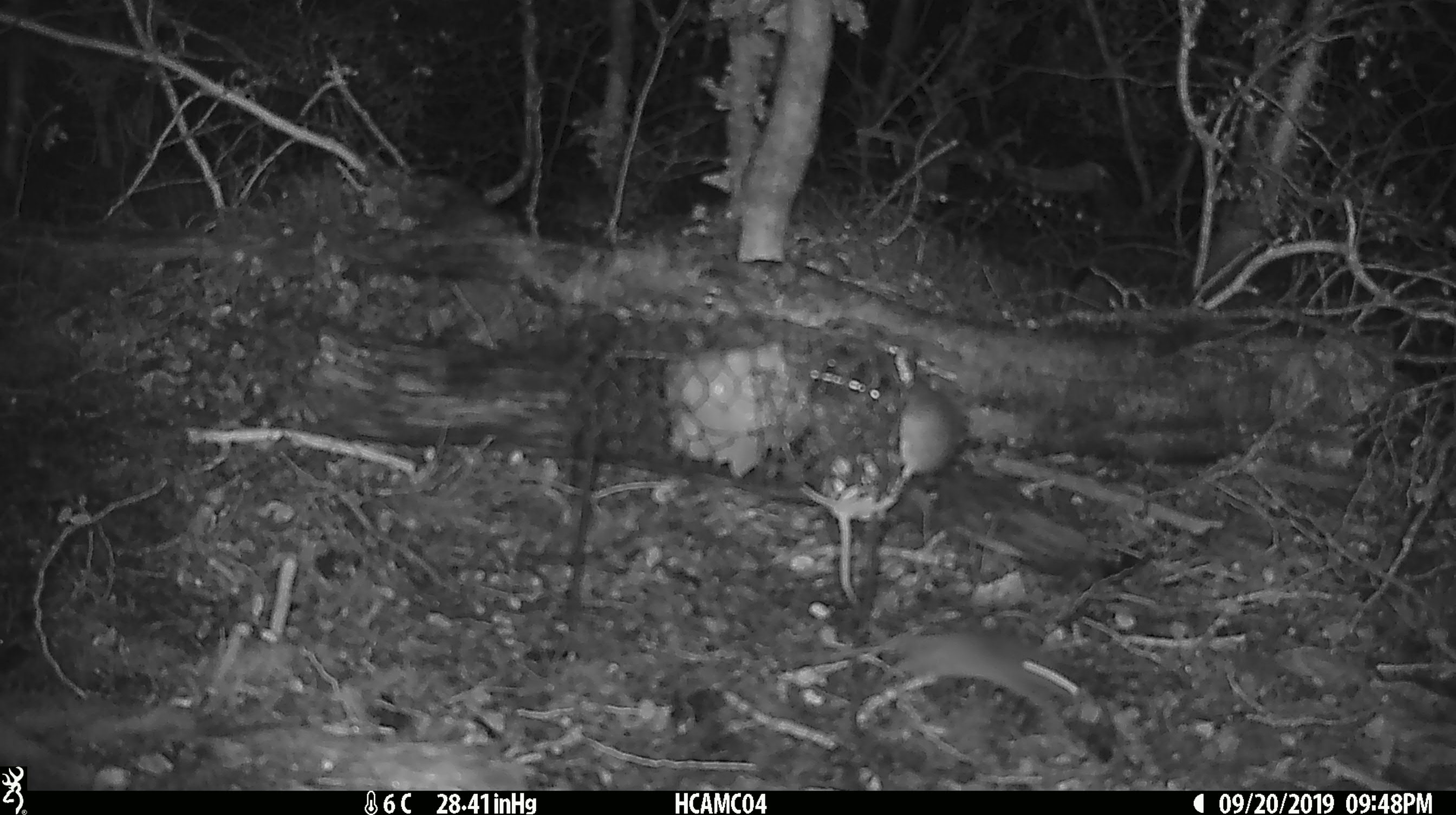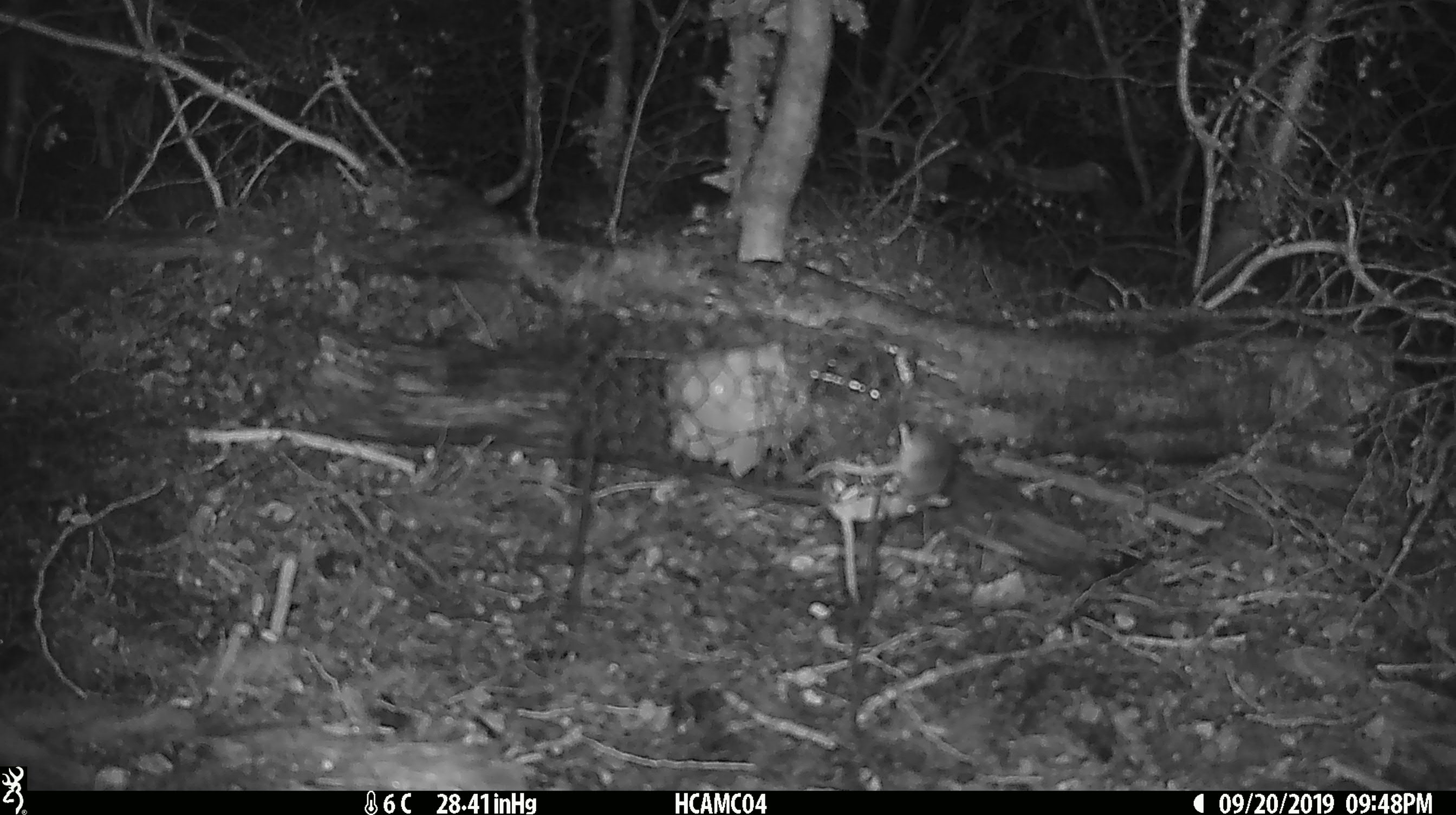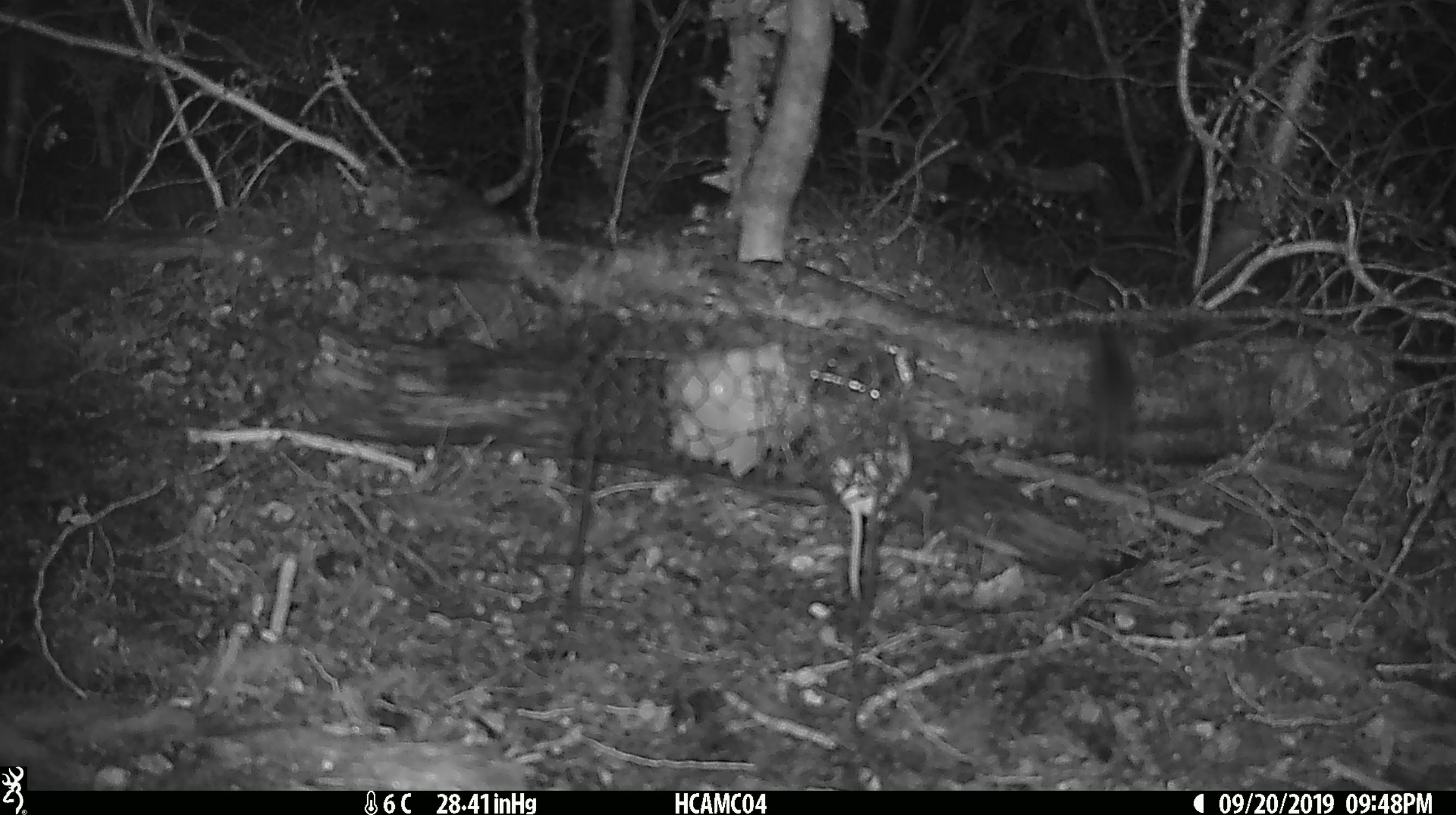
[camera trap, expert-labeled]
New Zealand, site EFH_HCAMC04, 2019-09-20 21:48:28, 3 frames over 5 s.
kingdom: Animalia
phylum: Chordata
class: Mammalia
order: Rodentia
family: Muridae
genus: Mus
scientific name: Mus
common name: mouse